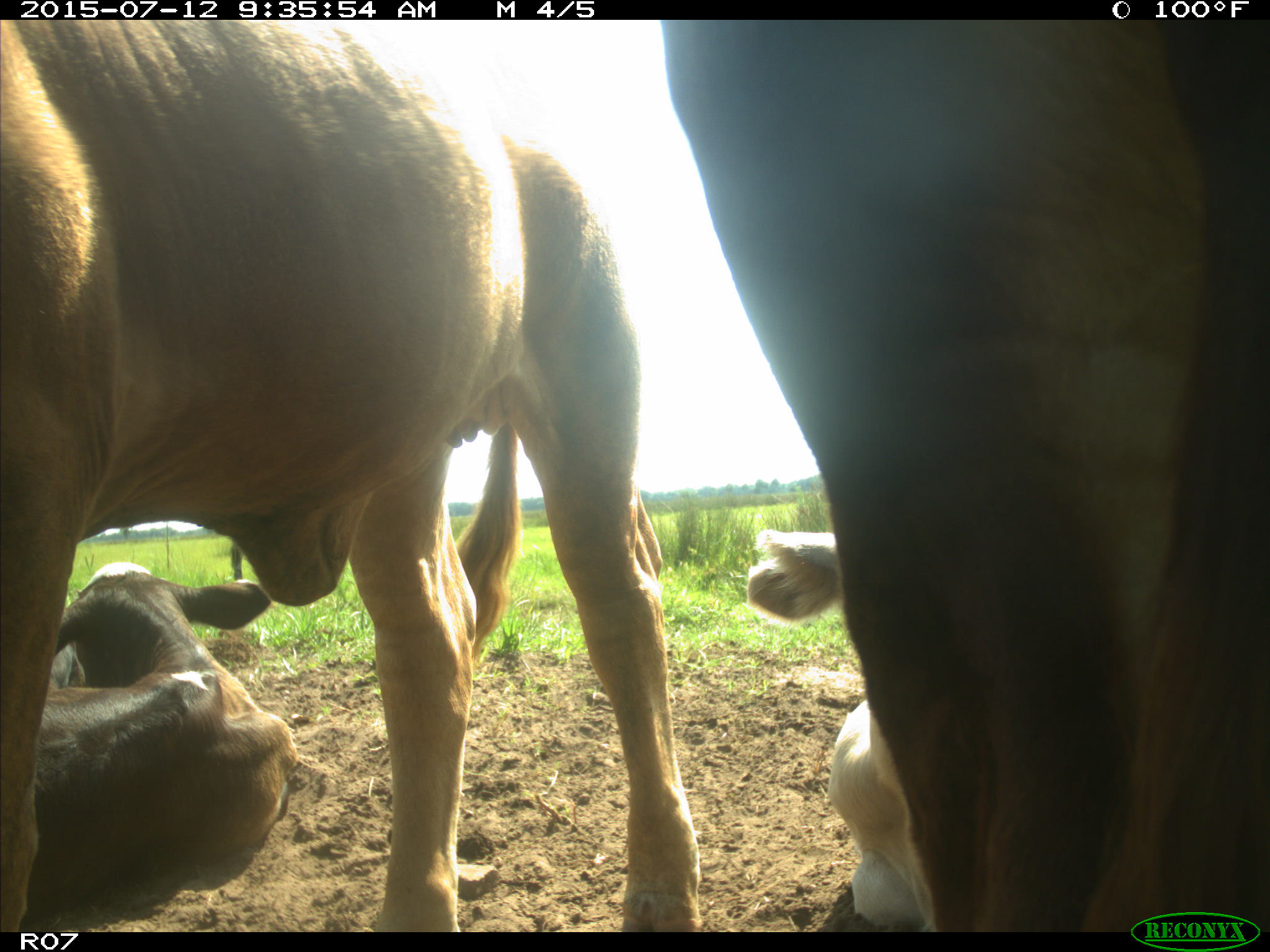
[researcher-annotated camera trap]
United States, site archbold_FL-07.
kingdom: Animalia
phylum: Chordata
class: Mammalia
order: Artiodactyla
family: Bovidae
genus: Bos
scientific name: Bos taurus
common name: domestic cow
Bos taurus (domestic cow).